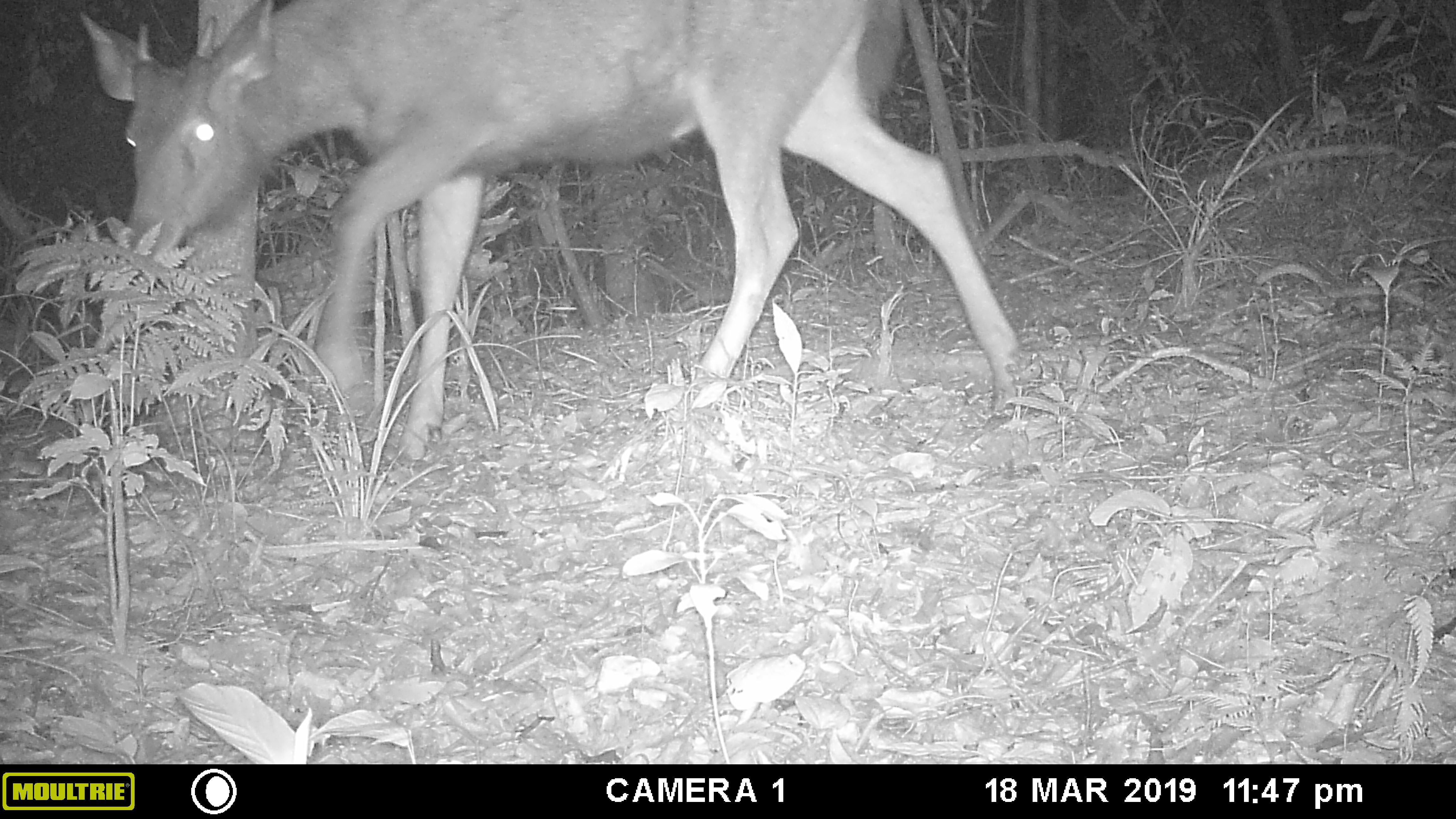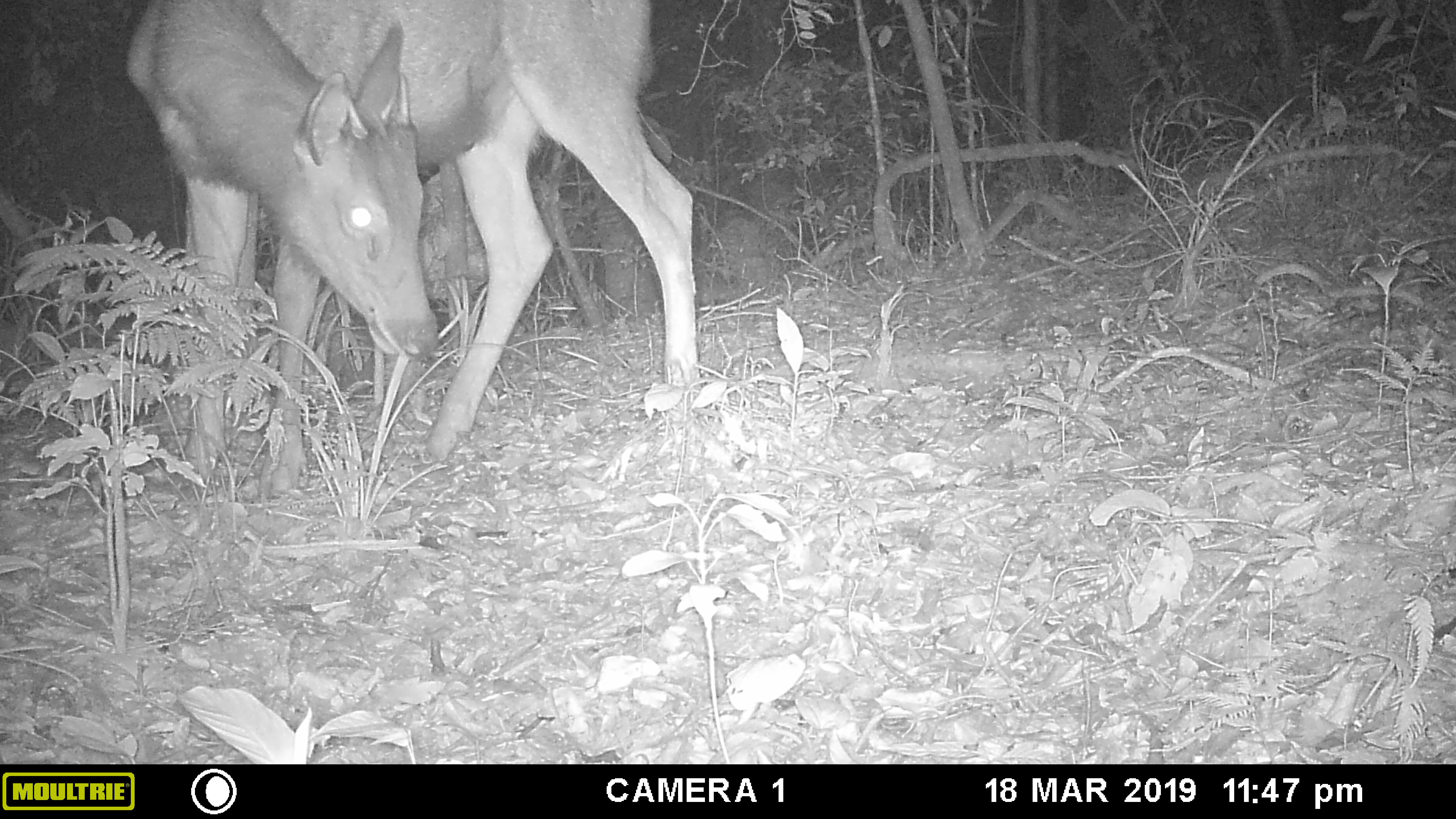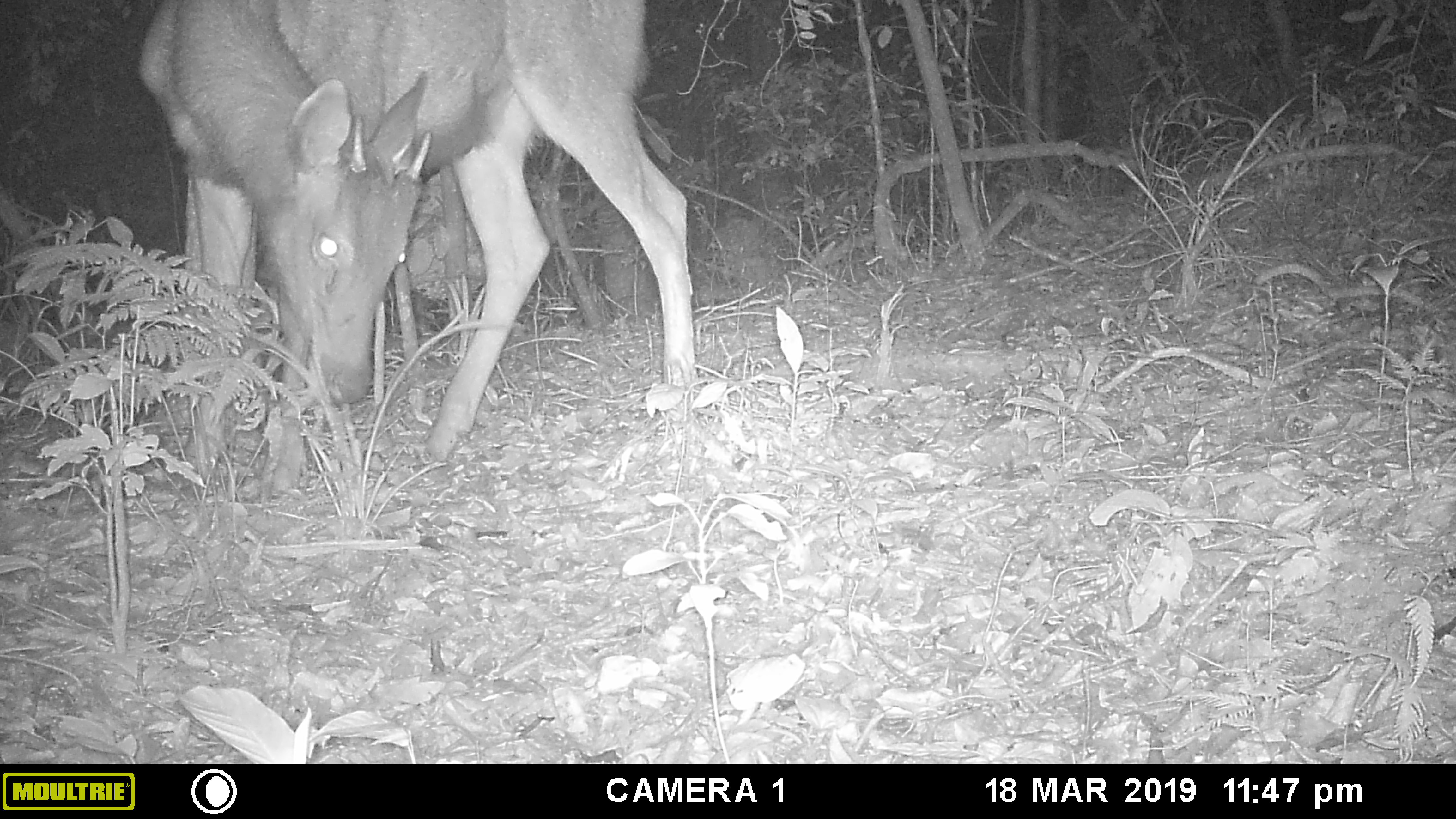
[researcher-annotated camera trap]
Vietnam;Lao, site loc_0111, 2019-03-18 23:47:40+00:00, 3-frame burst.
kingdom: Animalia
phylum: Chordata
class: Mammalia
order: Artiodactyla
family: Cervidae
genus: Rusa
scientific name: Rusa unicolor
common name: sambar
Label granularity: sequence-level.